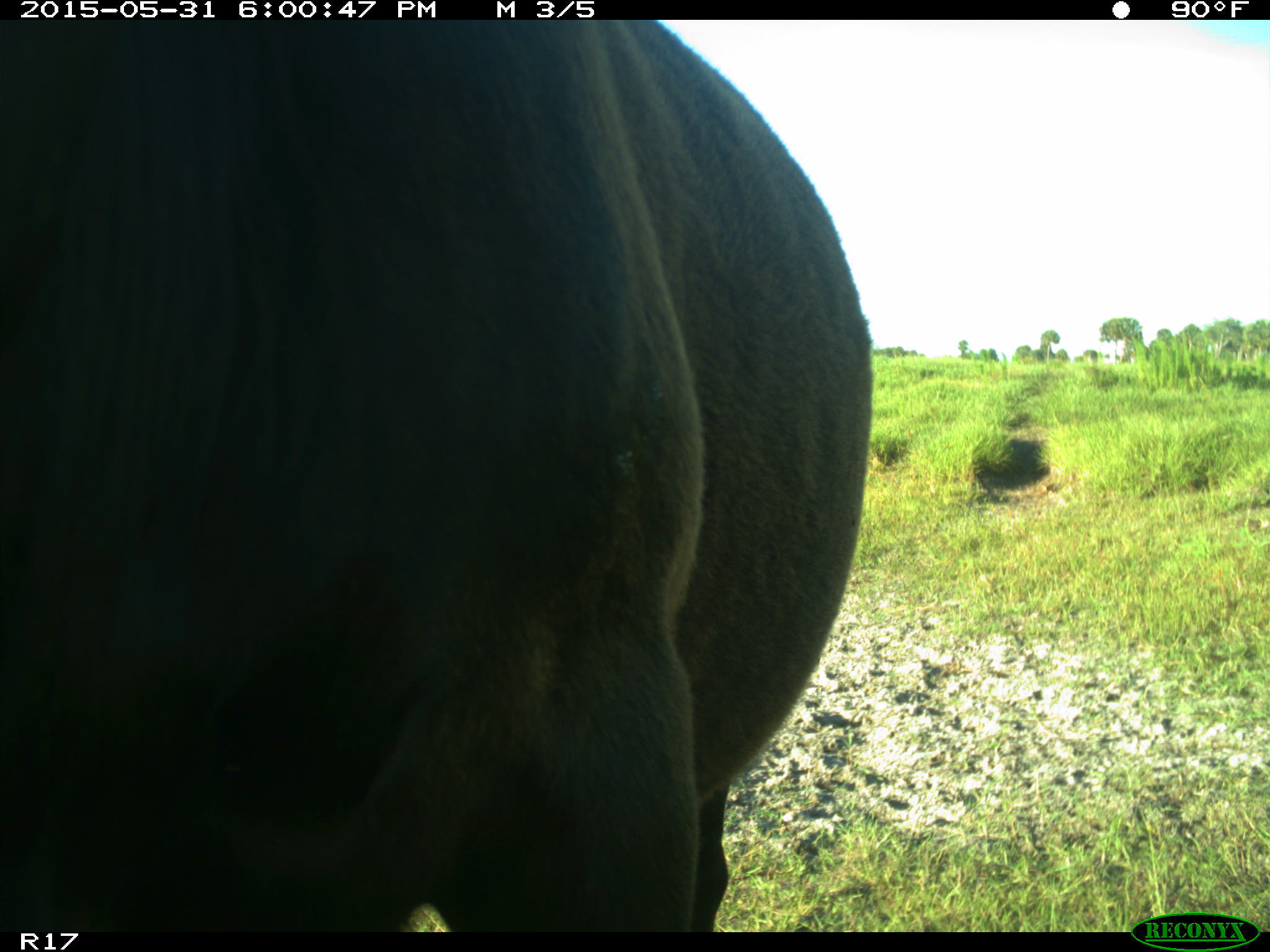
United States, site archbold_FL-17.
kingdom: Animalia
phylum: Chordata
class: Mammalia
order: Artiodactyla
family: Bovidae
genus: Bos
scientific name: Bos taurus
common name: domestic cow